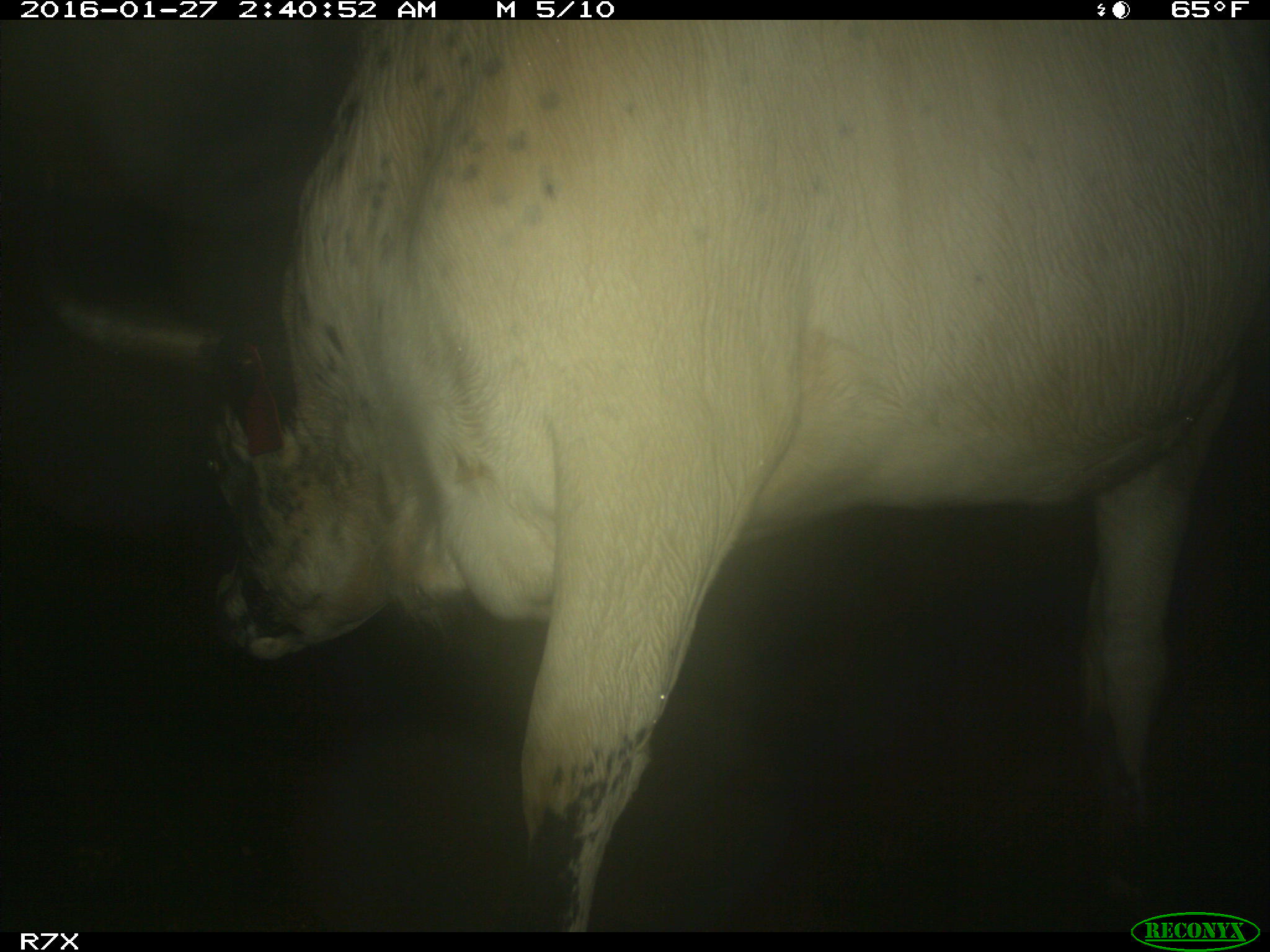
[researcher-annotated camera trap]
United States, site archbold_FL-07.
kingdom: Animalia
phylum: Chordata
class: Mammalia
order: Artiodactyla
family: Bovidae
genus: Bos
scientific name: Bos taurus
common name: domestic cow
Bos taurus (domestic cow).